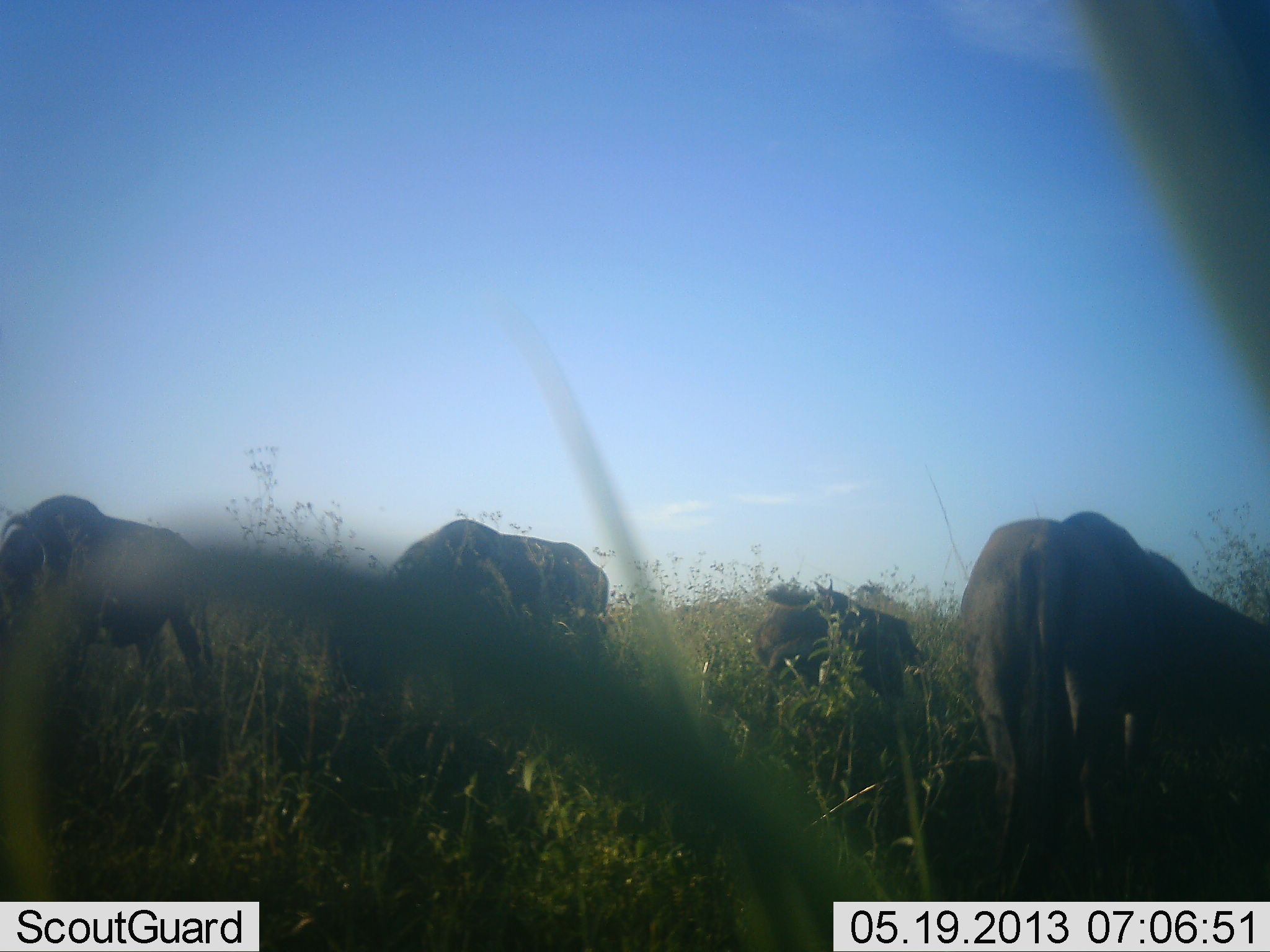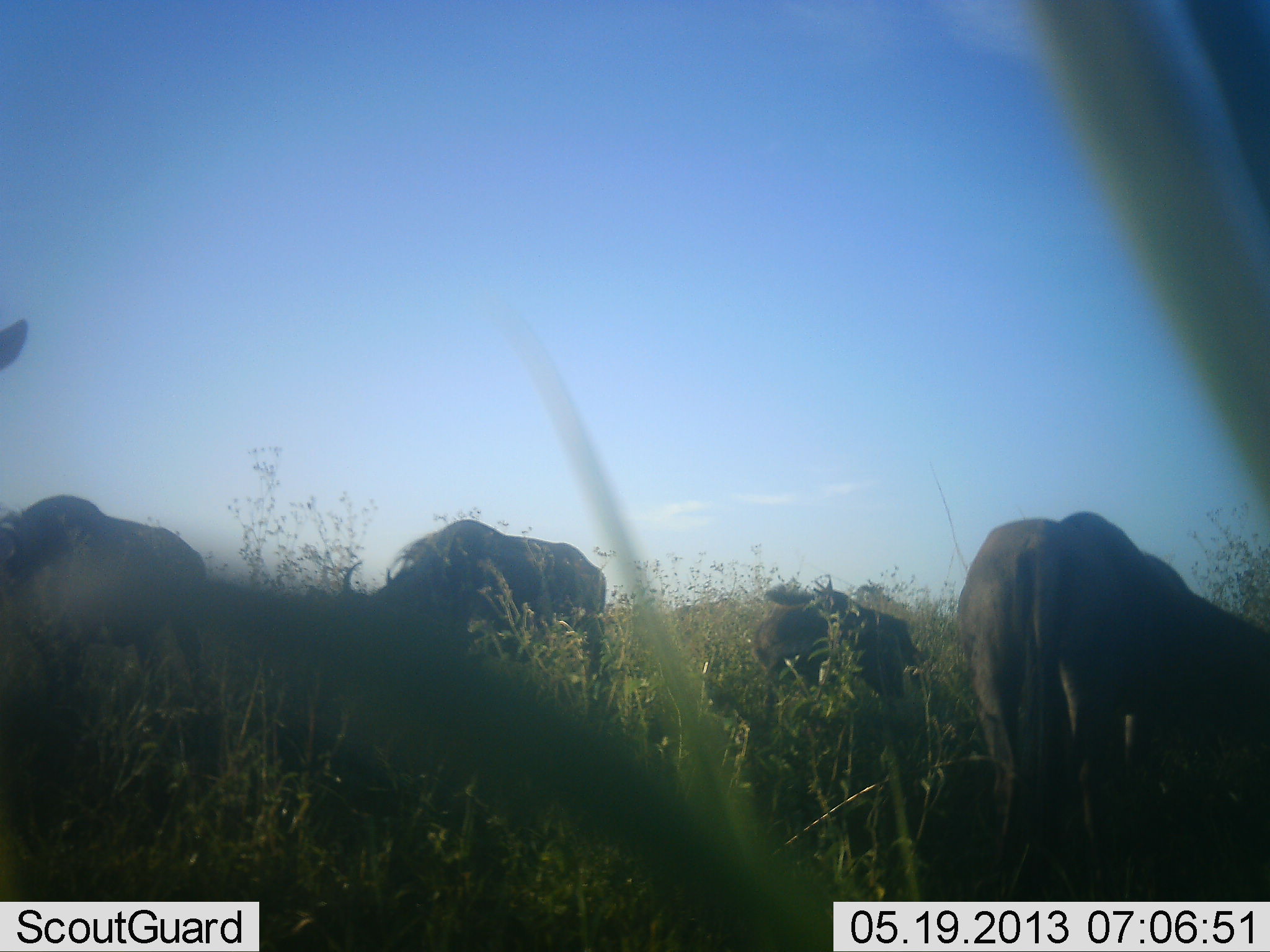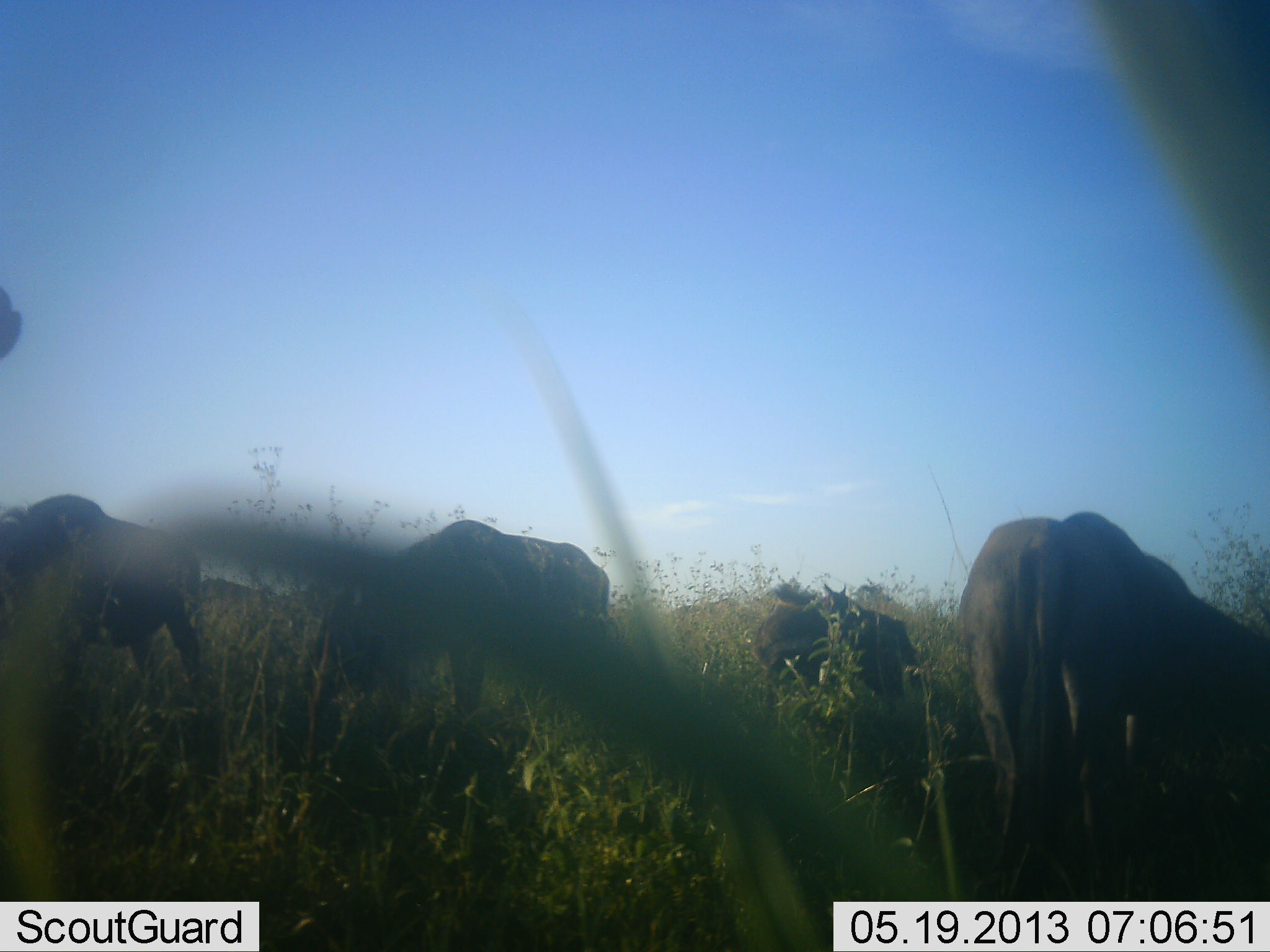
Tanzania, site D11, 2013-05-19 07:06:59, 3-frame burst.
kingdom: Animalia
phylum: Chordata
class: Mammalia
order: Artiodactyla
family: Bovidae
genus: Connochaetes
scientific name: Connochaetes taurinus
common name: blue wildebeest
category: wildebeest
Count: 5.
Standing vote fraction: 30%.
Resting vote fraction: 10%.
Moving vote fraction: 0%.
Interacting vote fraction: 0%.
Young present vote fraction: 0%.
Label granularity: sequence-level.